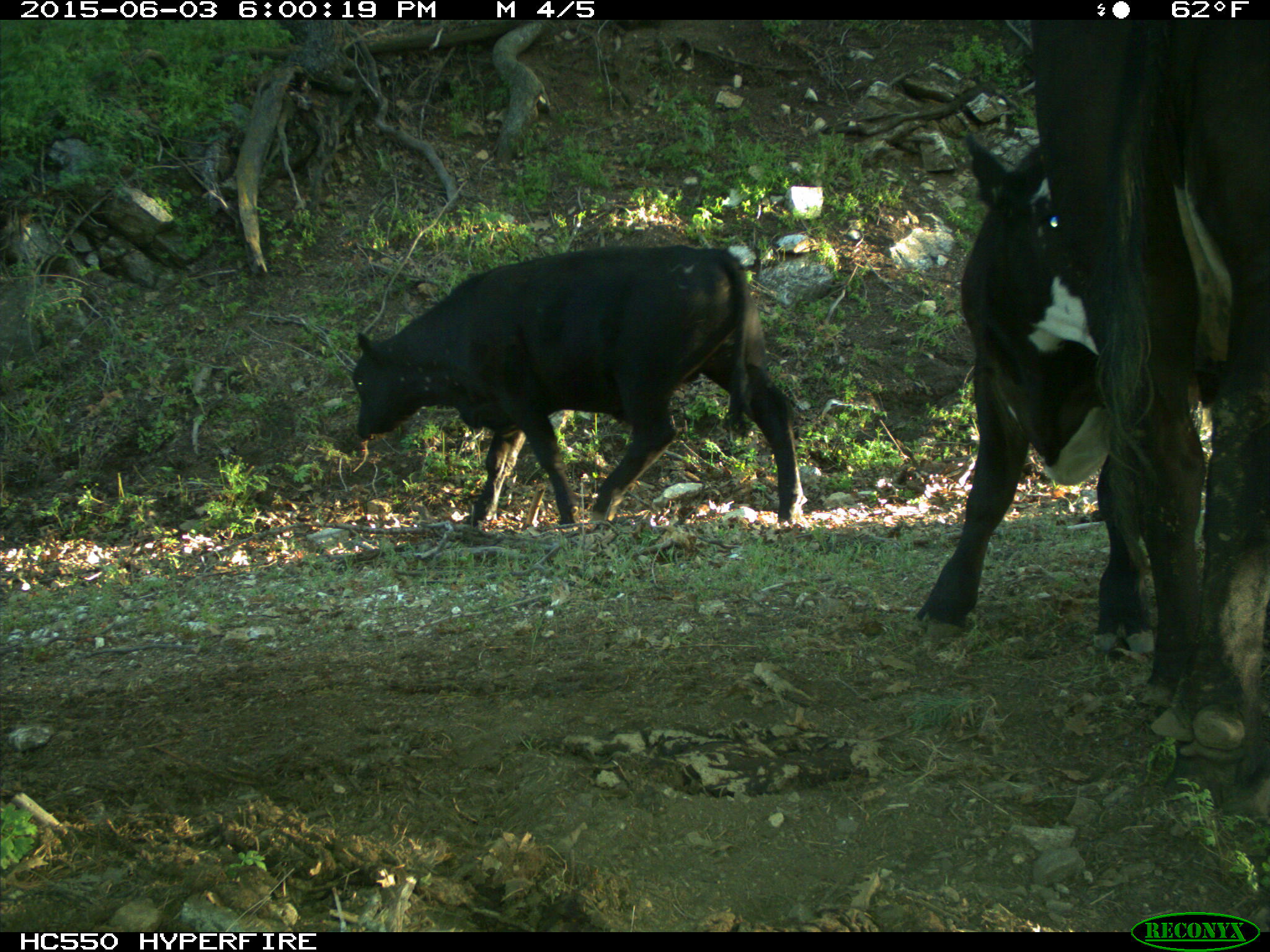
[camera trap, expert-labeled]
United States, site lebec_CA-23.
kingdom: Animalia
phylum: Chordata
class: Mammalia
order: Artiodactyla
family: Bovidae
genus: Bos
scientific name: Bos taurus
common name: domestic cow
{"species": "Bos taurus (domestic cow)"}